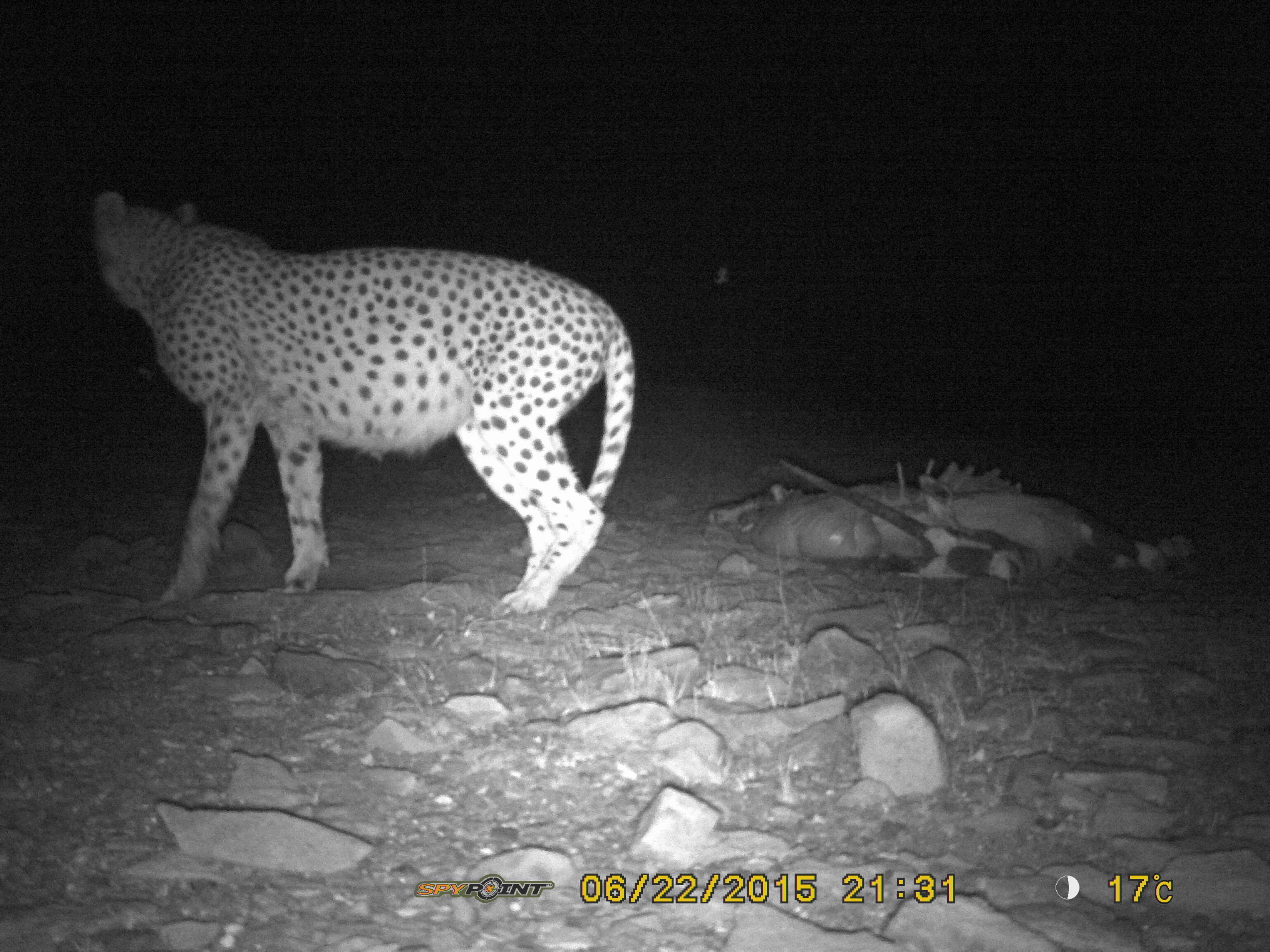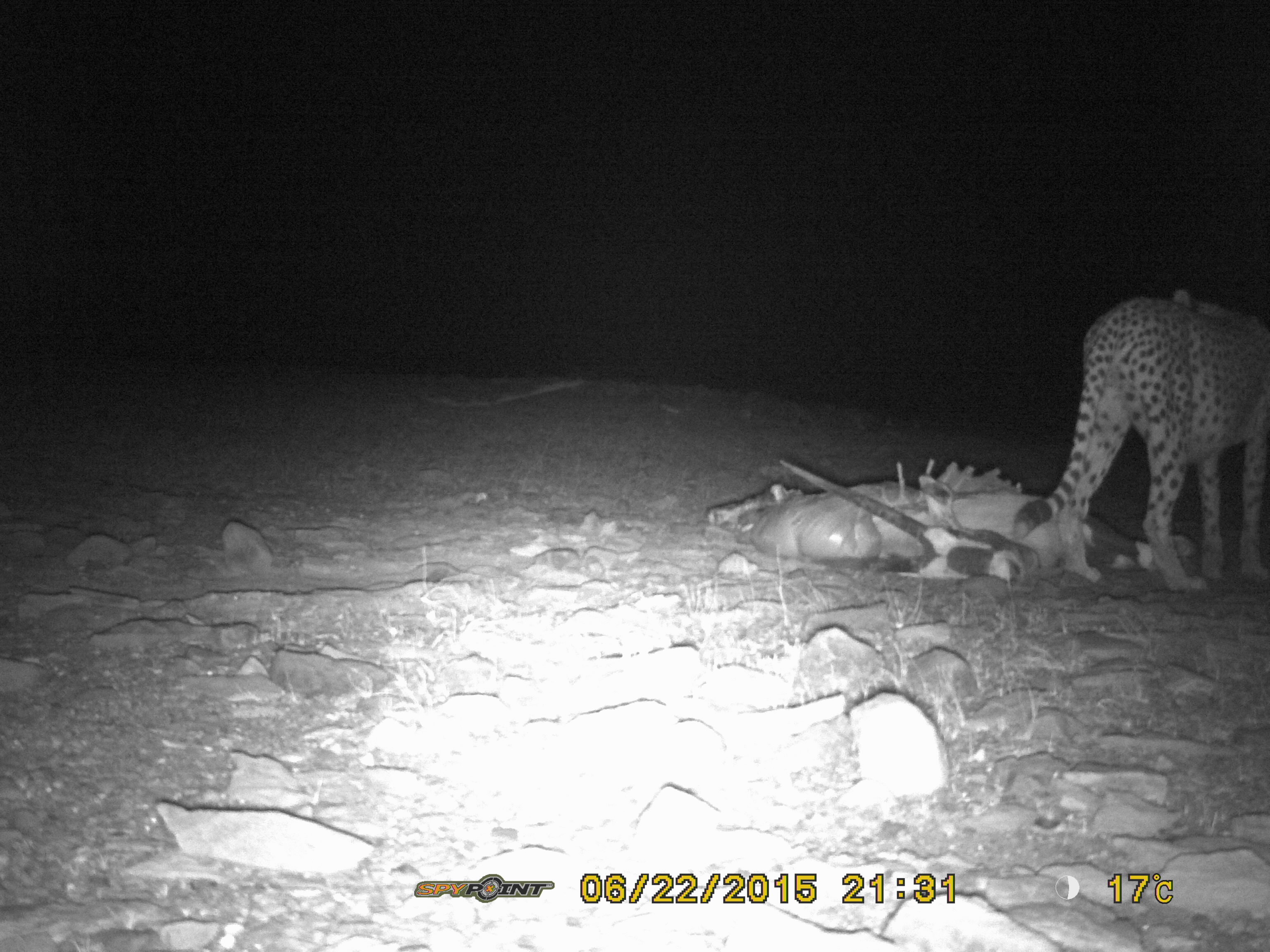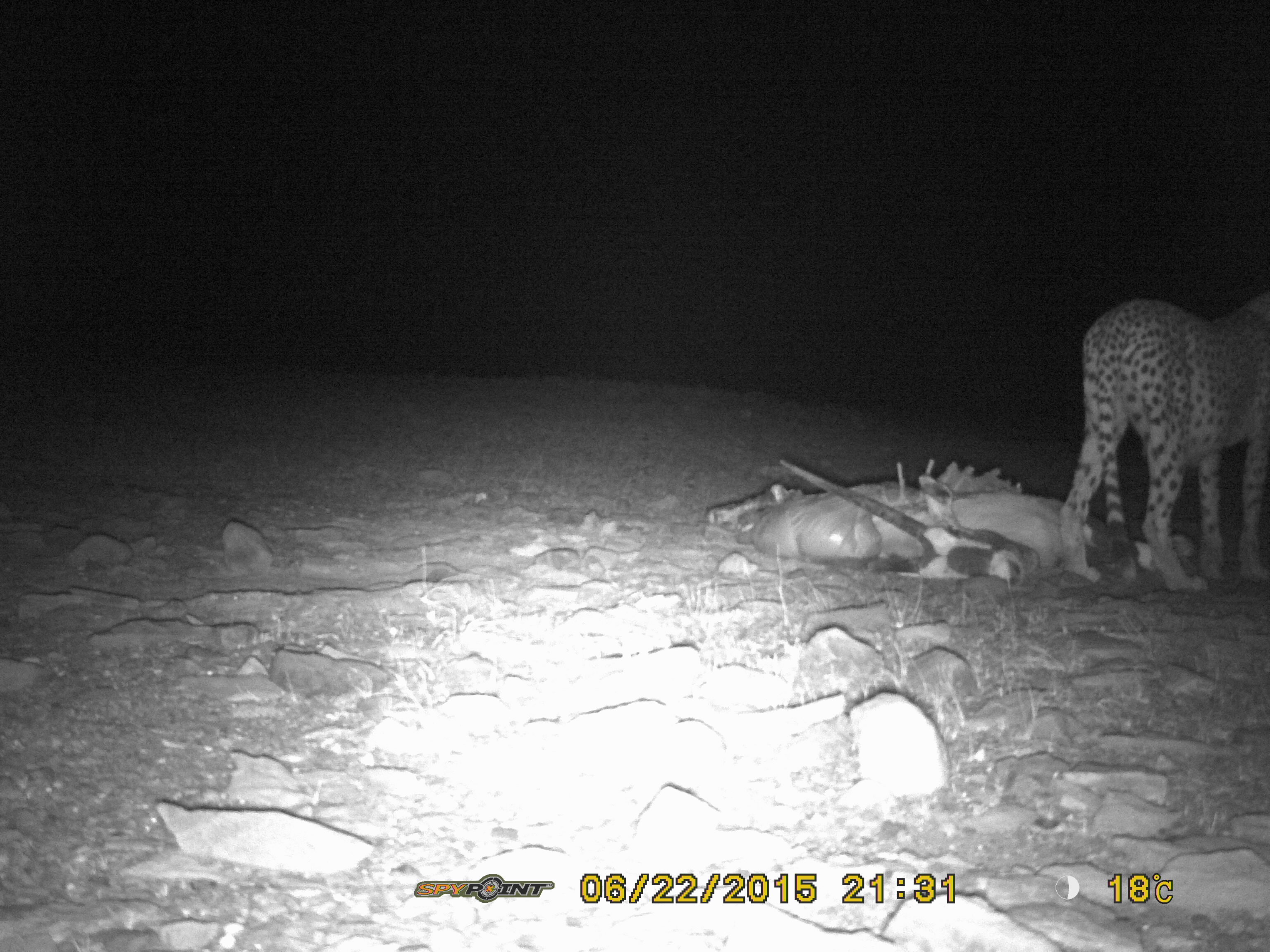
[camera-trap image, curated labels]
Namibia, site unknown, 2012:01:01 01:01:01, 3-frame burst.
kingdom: Animalia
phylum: Chordata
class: Mammalia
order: Carnivora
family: Felidae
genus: Acinonyx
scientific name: Acinonyx jubatus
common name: cheetah